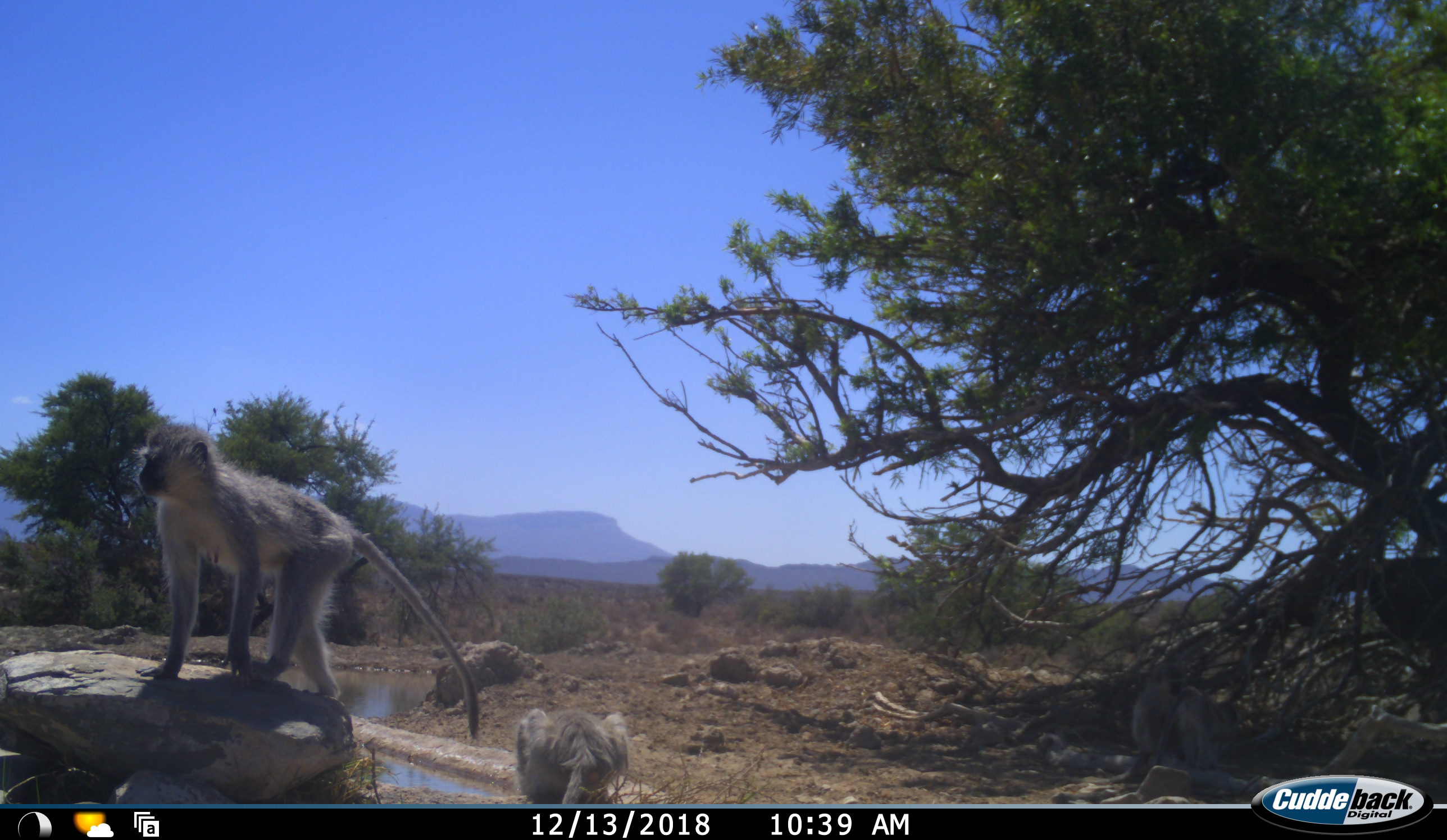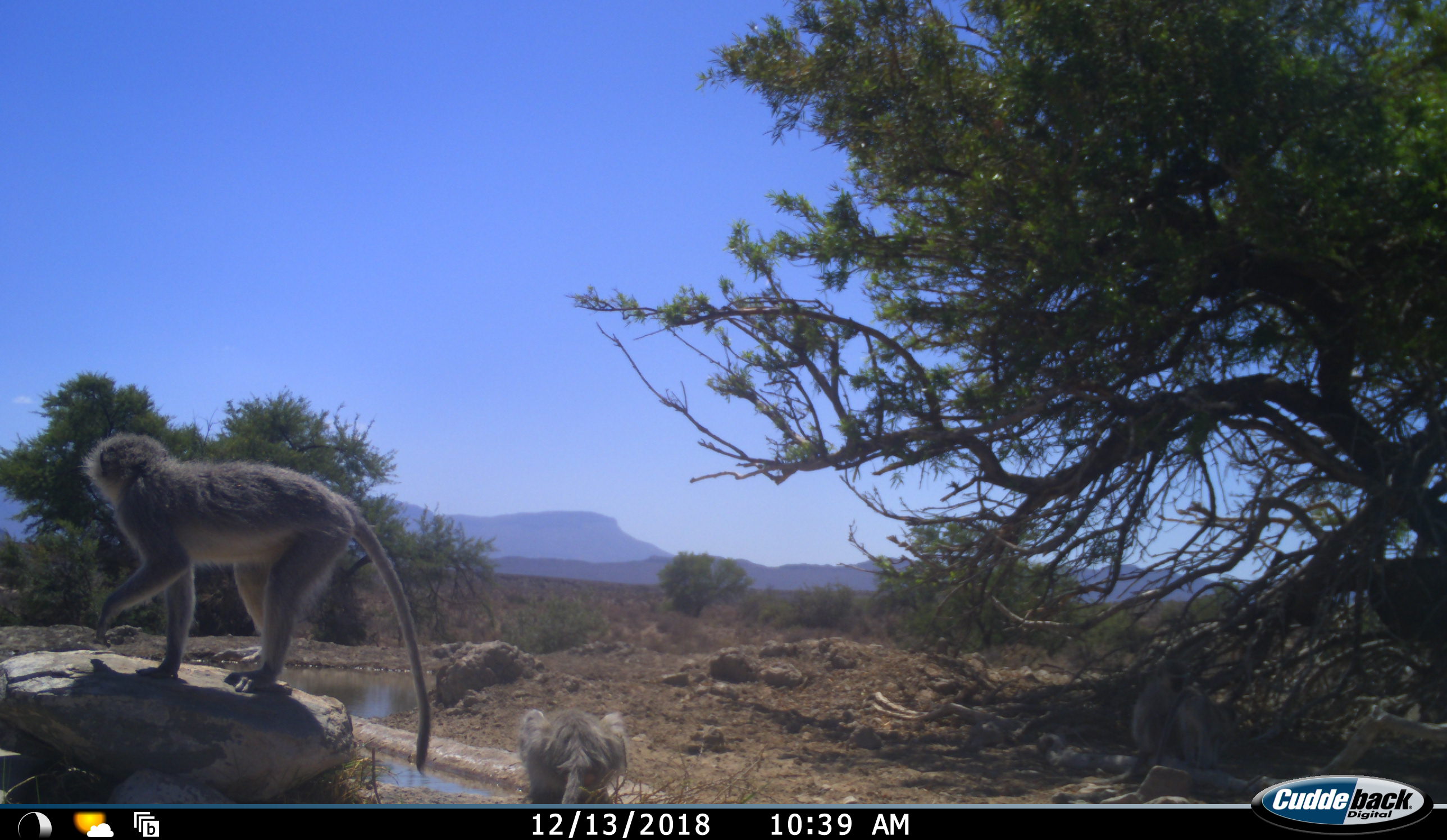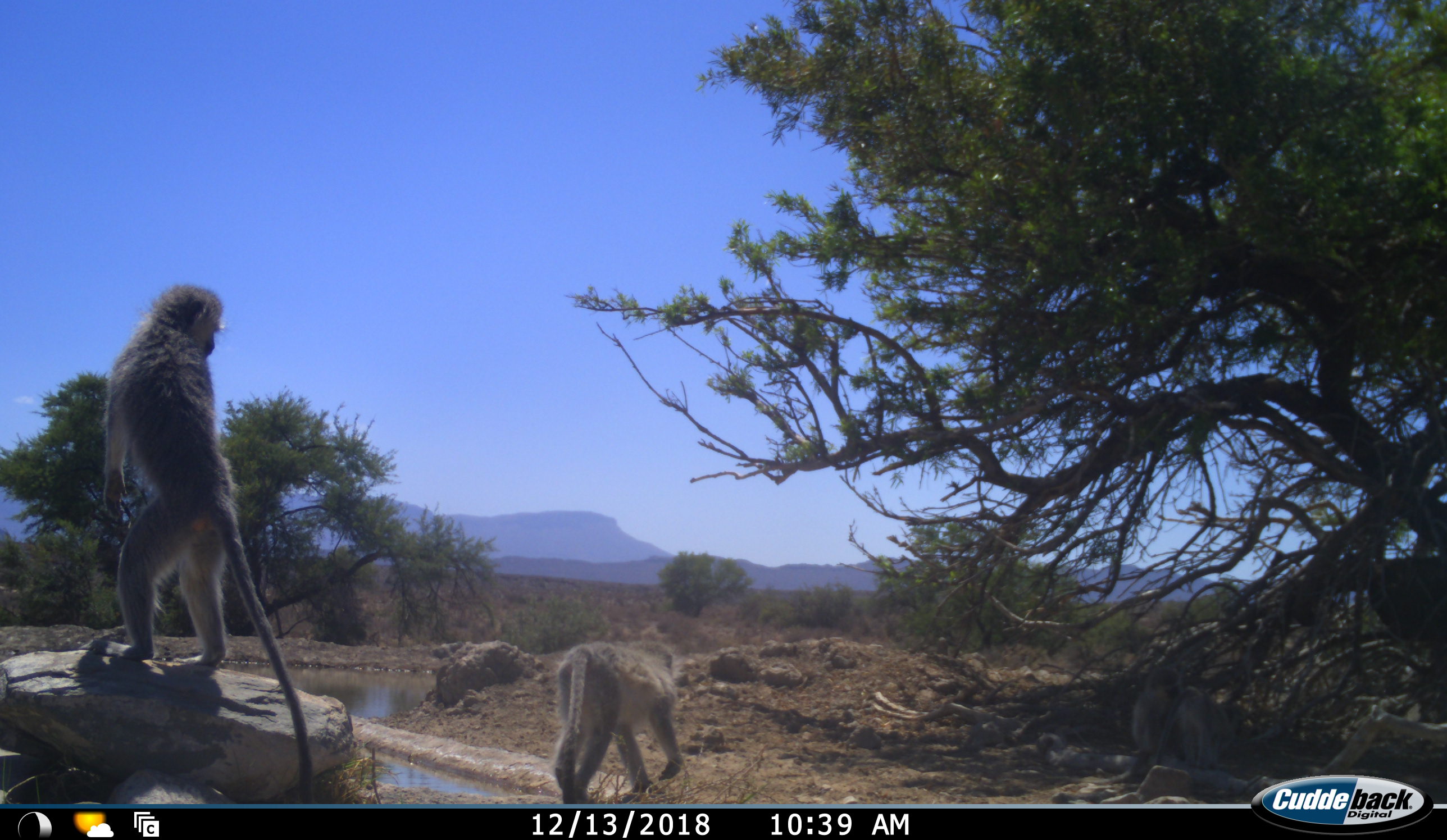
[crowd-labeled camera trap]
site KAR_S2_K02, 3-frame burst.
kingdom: Animalia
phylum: Chordata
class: Mammalia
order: Primates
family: Cercopithecidae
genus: Chlorocebus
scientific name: Chlorocebus pygerythrus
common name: vervet monkey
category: monkeyvervet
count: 4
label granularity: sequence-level